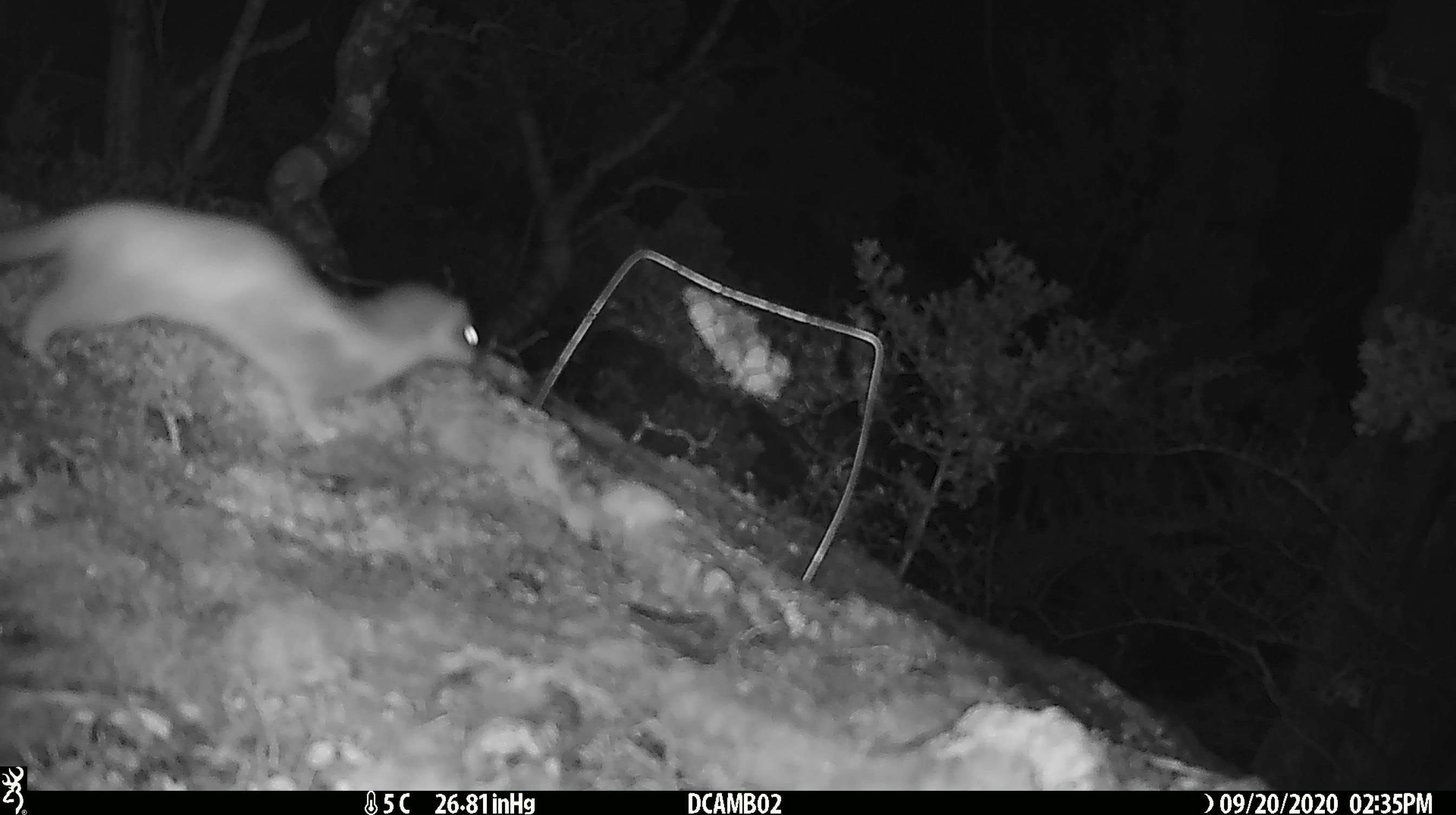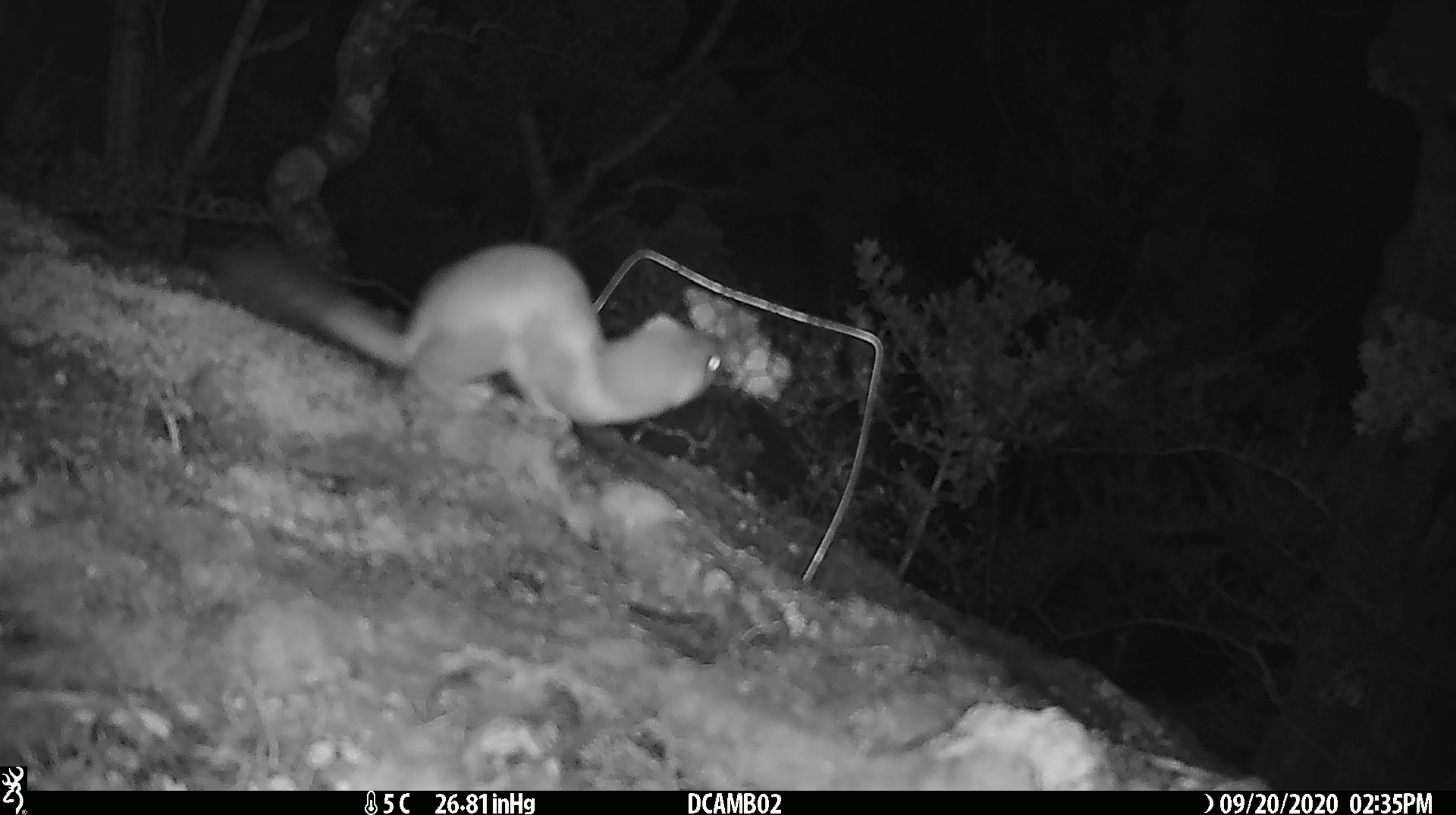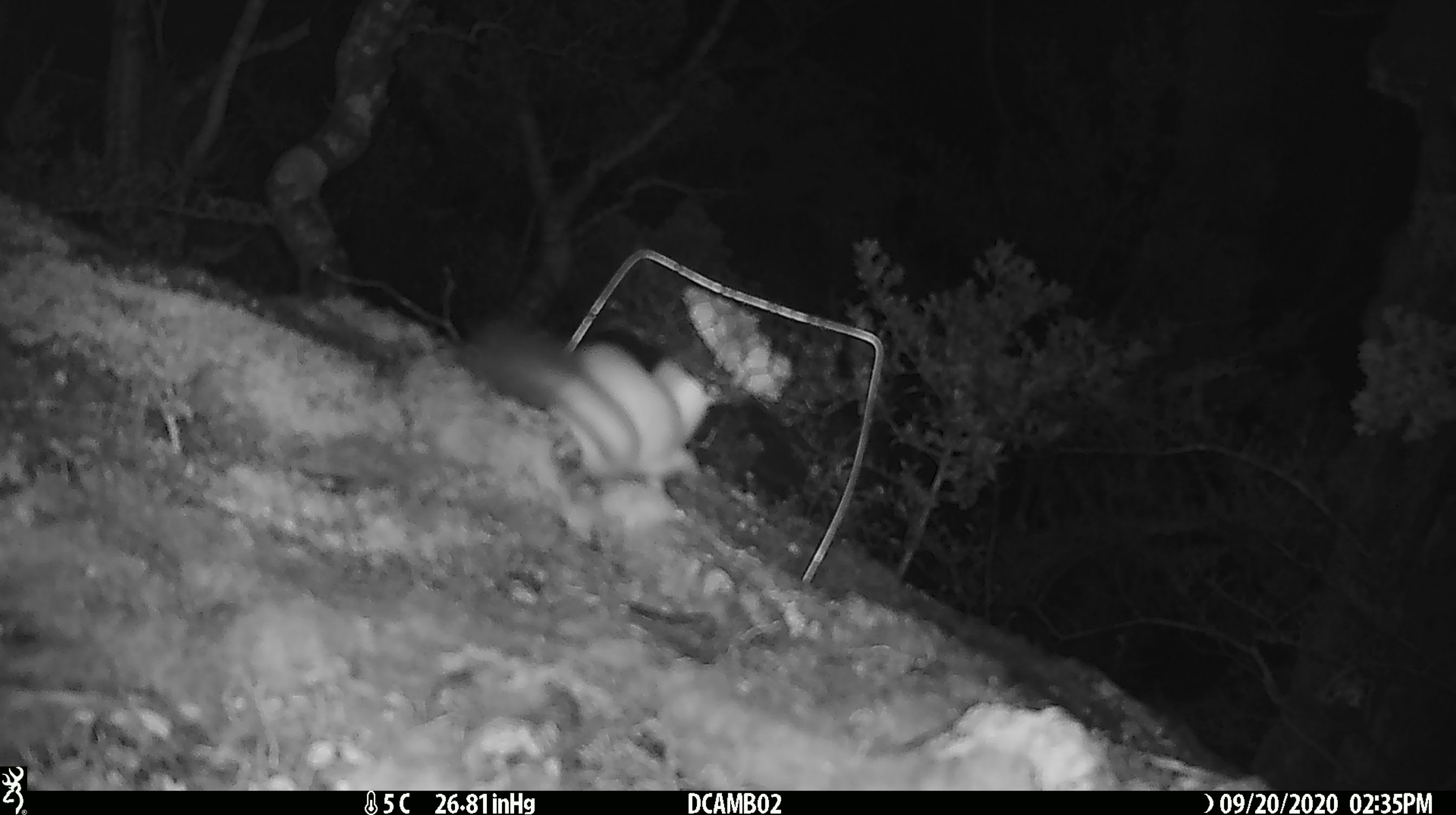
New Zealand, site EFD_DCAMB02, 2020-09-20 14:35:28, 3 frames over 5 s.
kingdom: Animalia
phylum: Chordata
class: Mammalia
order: Carnivora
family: Mustelidae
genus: Mustela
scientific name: Mustela erminea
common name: stoat